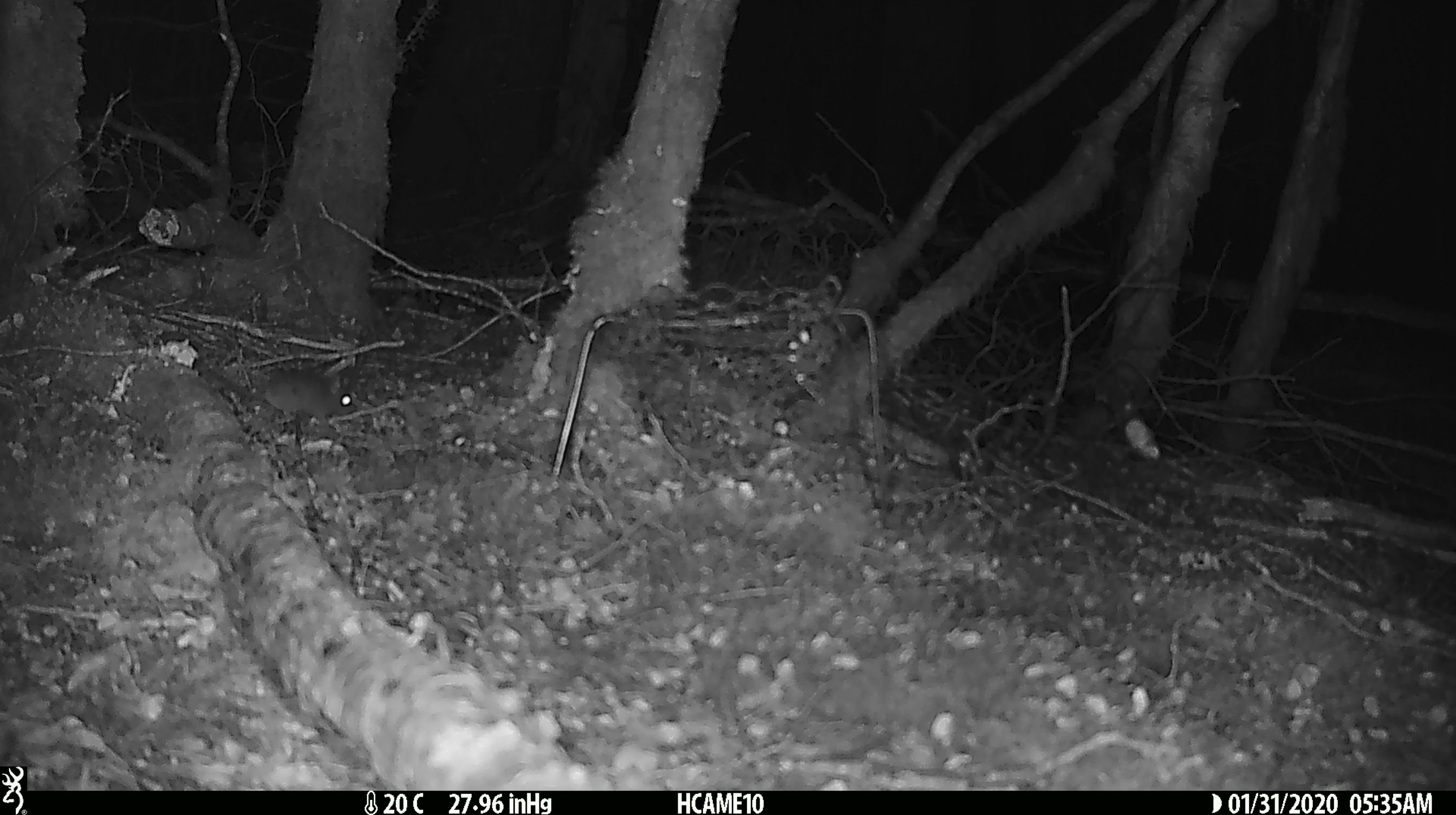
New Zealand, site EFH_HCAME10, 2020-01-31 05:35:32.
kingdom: Animalia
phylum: Chordata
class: Mammalia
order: Rodentia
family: Muridae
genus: Mus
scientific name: Mus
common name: mouse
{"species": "mouse (Mus)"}